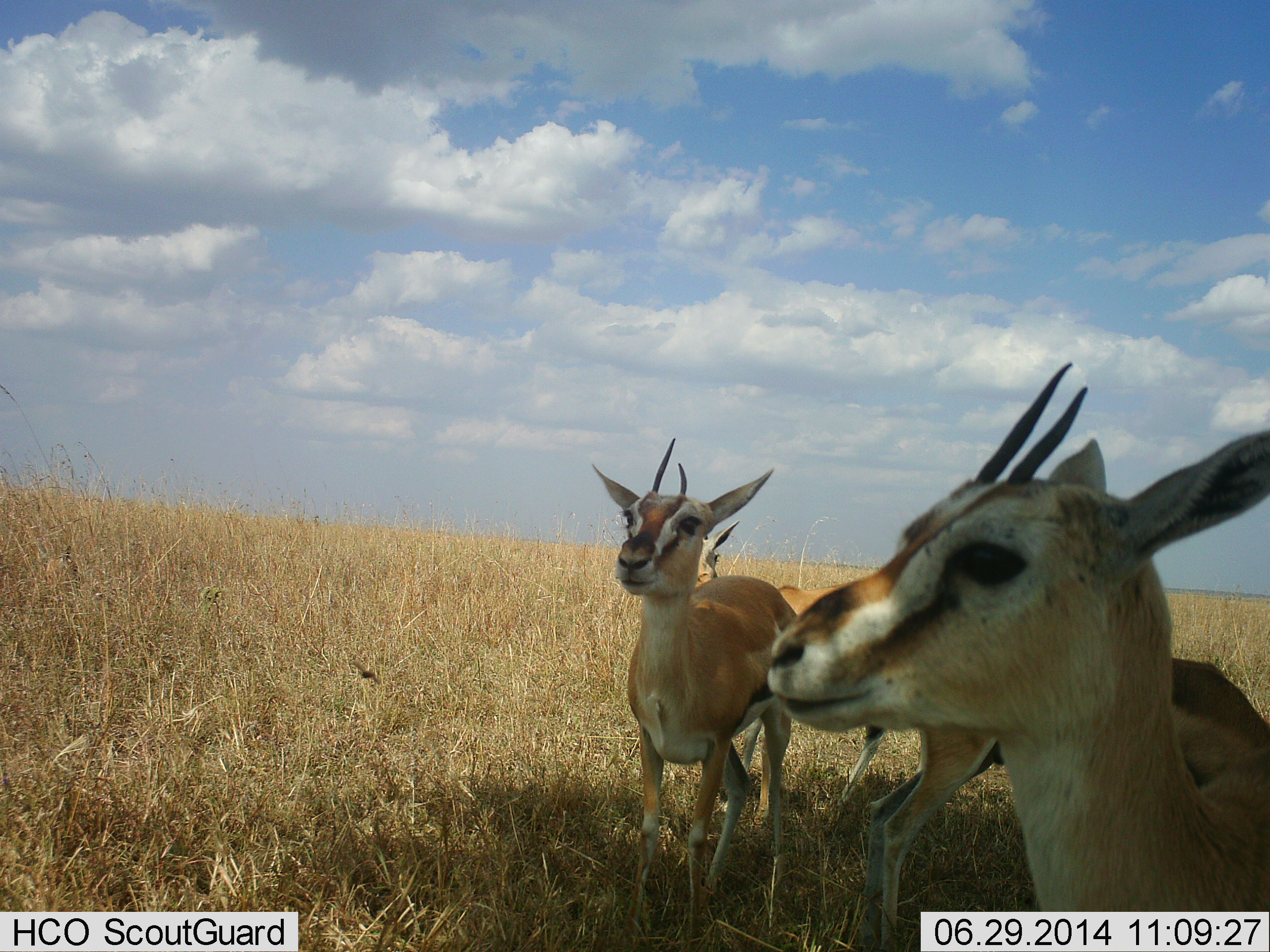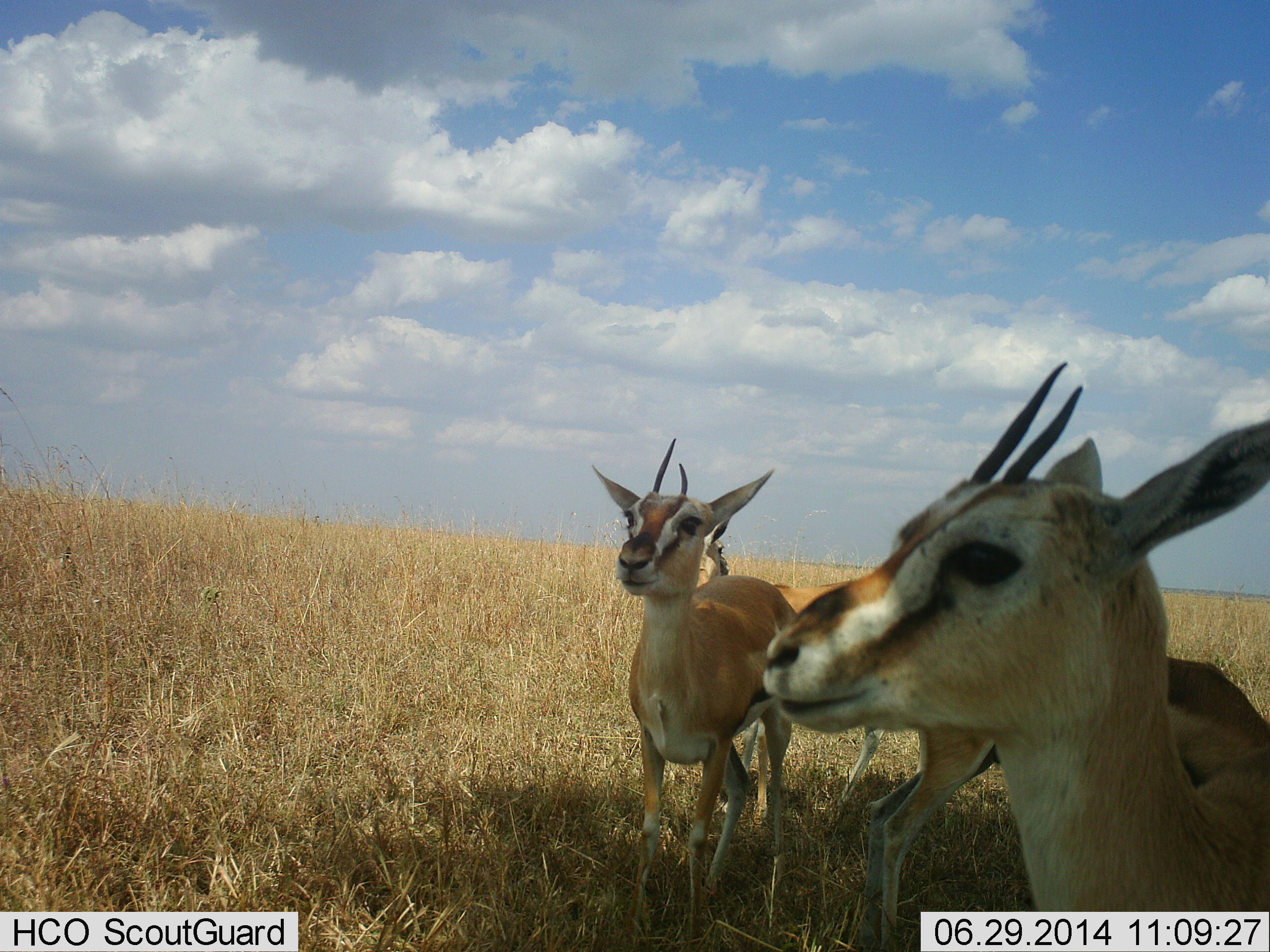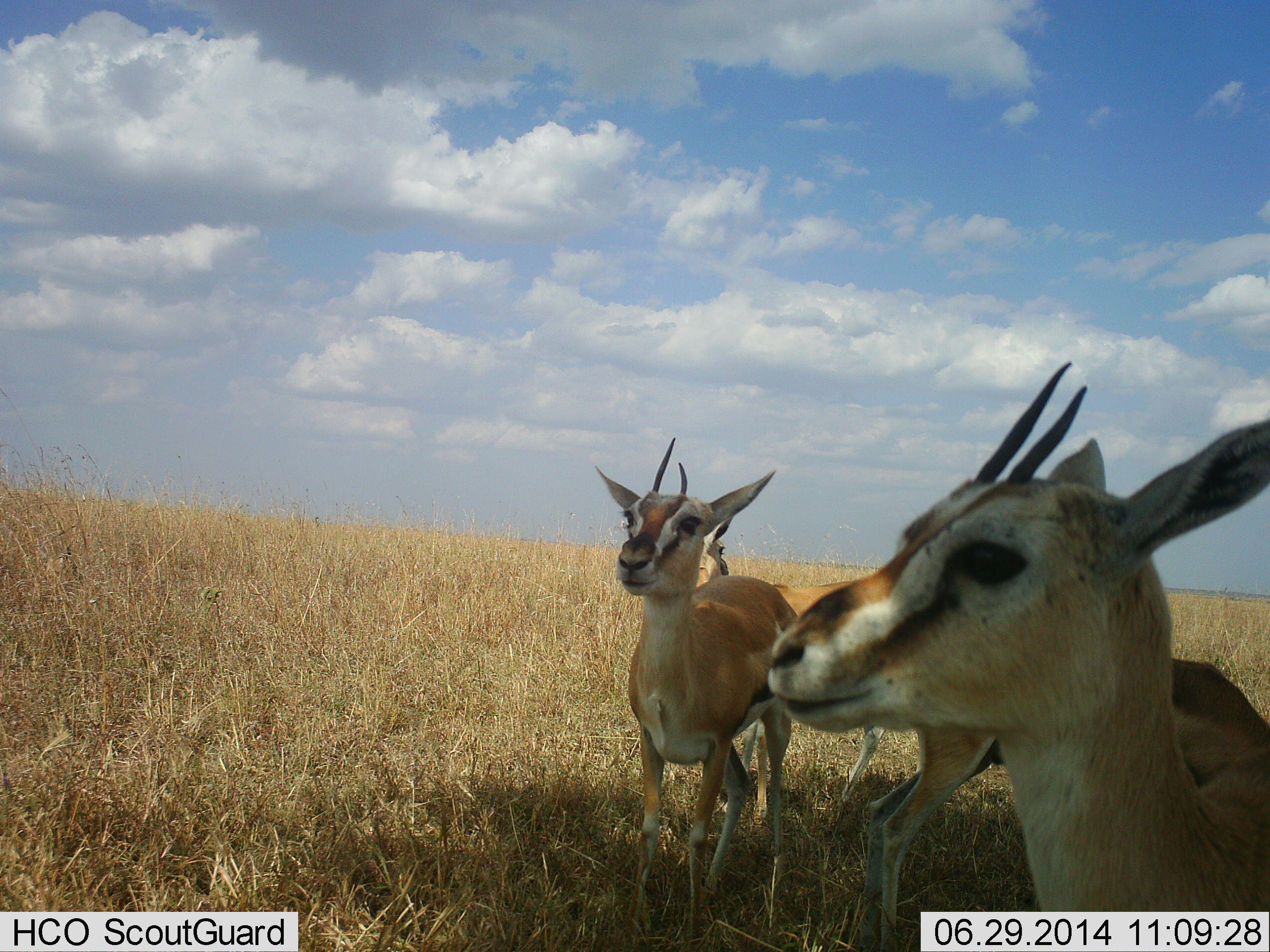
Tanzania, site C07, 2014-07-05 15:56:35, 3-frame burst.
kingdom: Animalia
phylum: Chordata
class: Mammalia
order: Artiodactyla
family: Bovidae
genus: Eudorcas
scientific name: Eudorcas thomsonii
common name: thomson's gazelle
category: gazellethomsons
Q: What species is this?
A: Gazellethomsons (thomson's gazelle) (Eudorcas thomsonii).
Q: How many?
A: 4.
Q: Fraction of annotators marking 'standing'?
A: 100%.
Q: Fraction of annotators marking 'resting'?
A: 0%.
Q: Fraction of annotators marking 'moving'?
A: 0%.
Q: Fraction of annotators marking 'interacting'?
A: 0%.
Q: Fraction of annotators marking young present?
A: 0%.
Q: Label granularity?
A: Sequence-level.